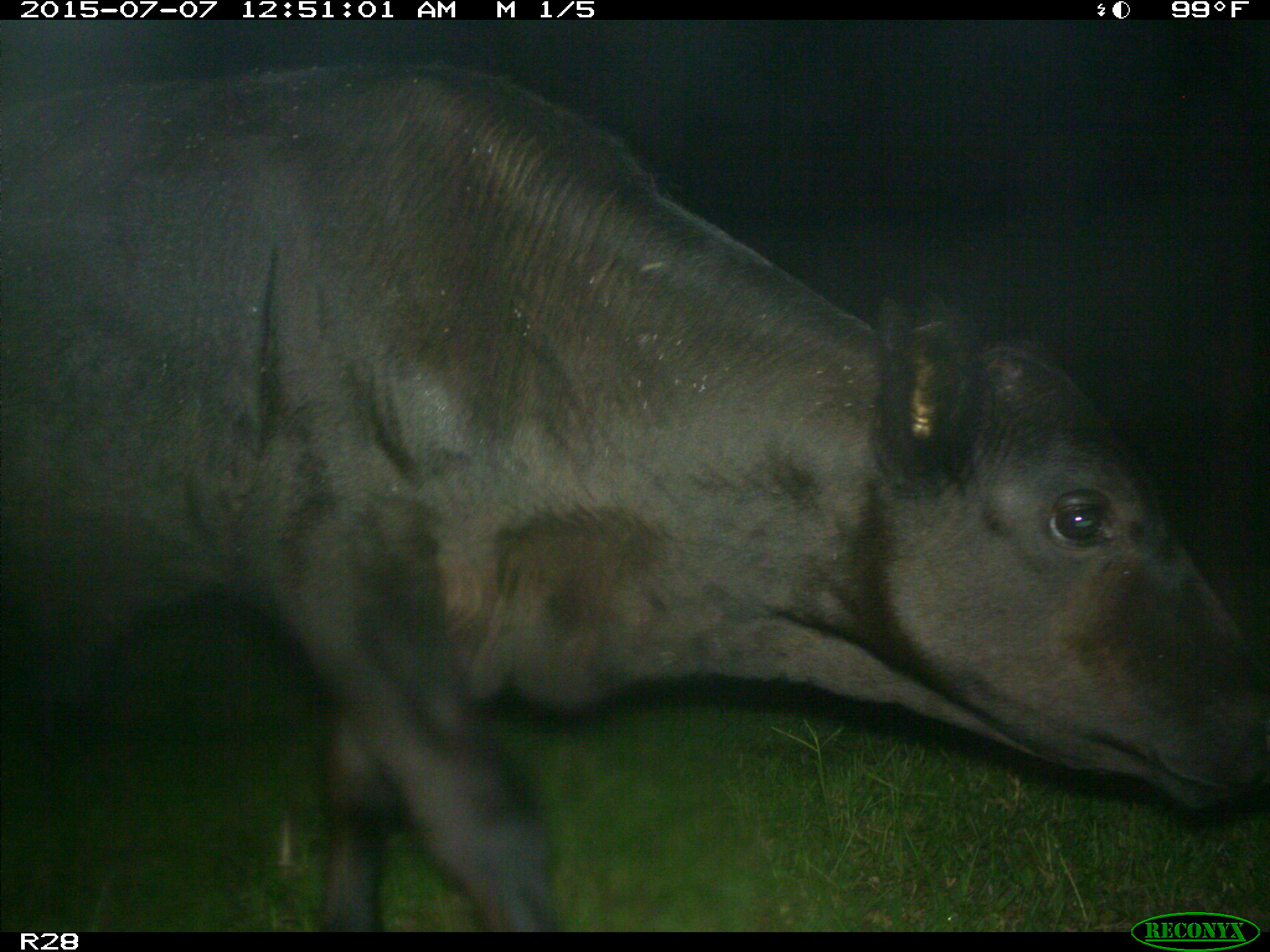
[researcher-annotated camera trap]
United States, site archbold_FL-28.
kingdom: Animalia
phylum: Chordata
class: Mammalia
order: Artiodactyla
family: Bovidae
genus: Bos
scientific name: Bos taurus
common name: domestic cow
Bos taurus (domestic cow).